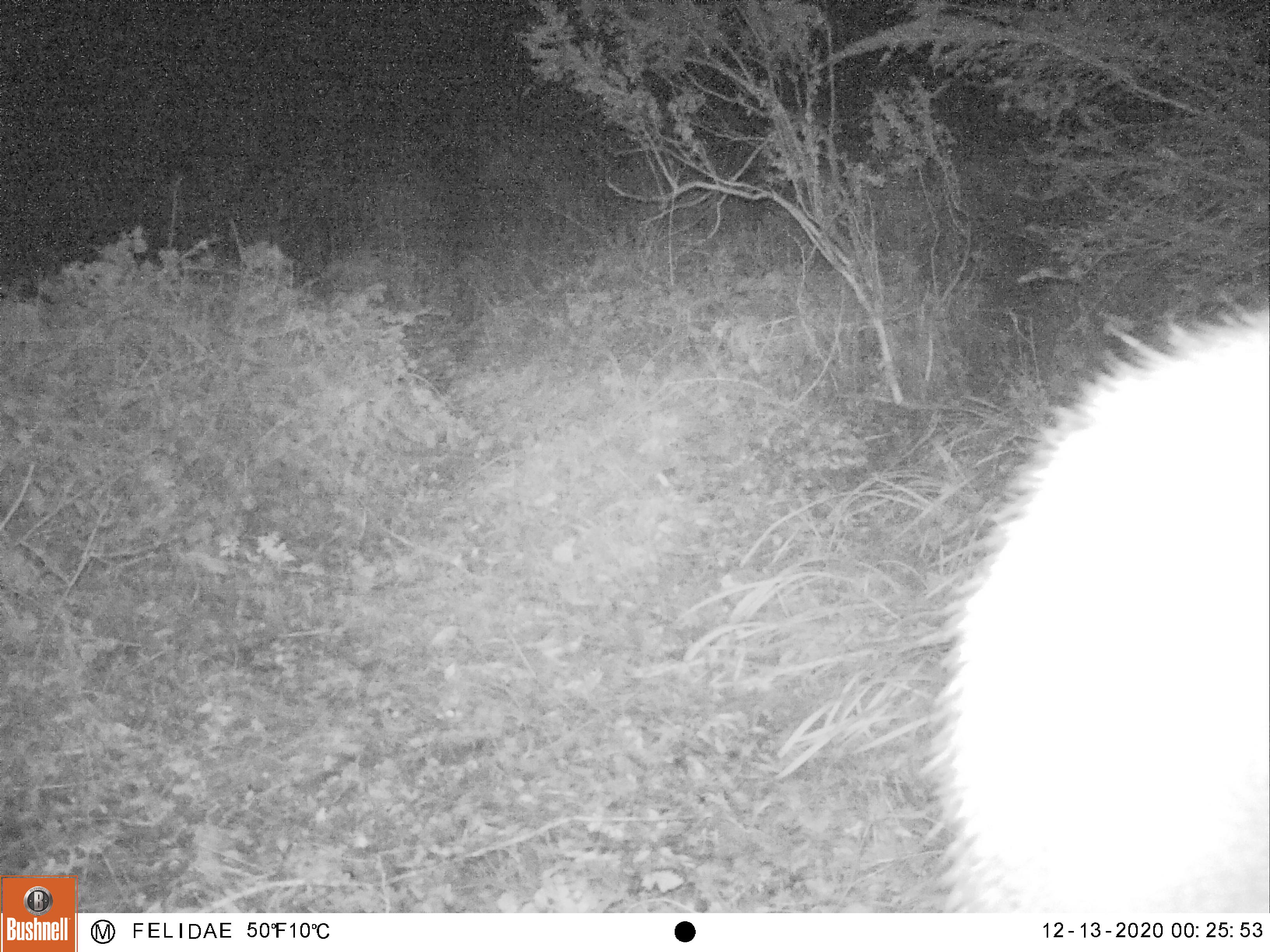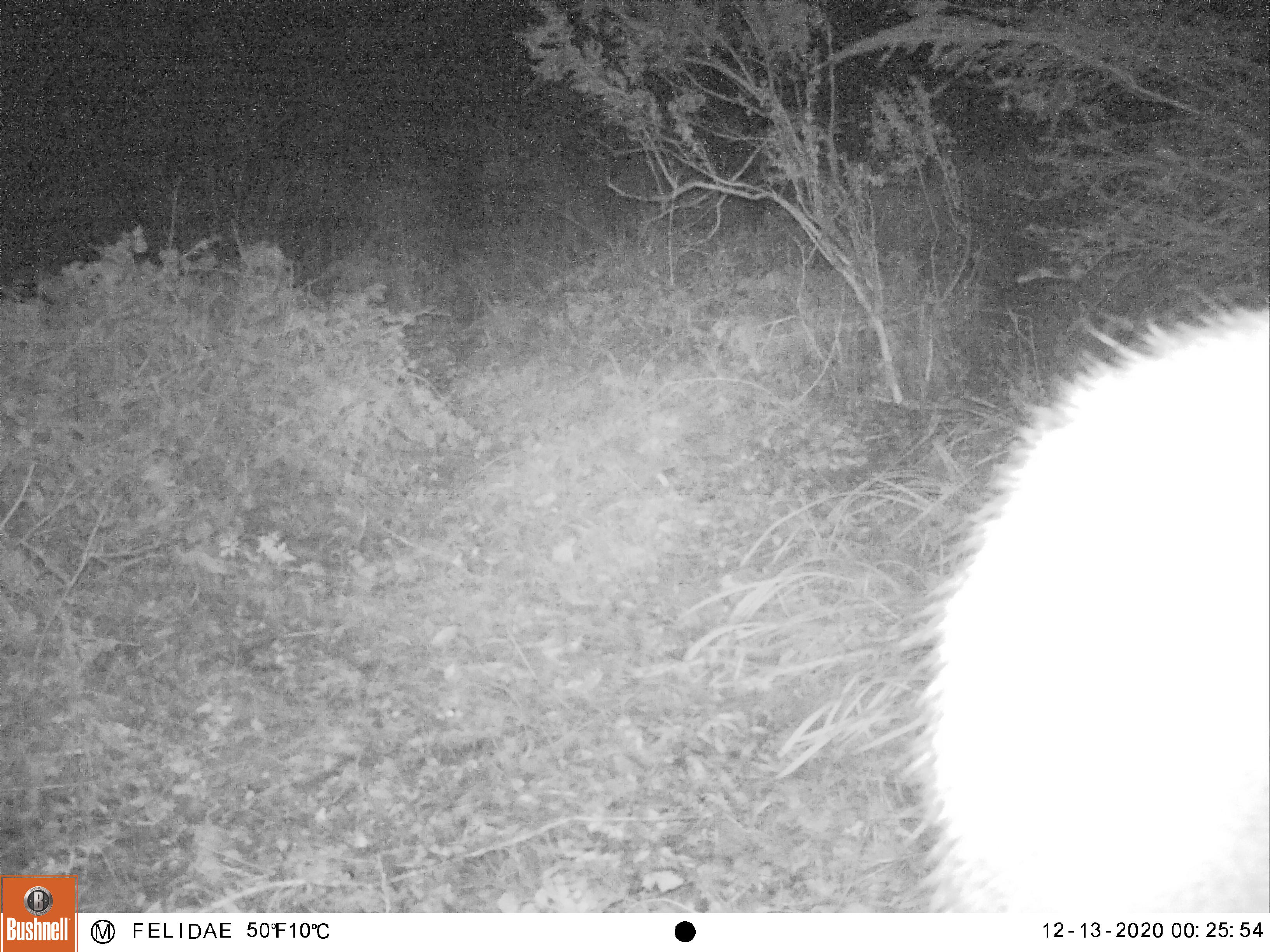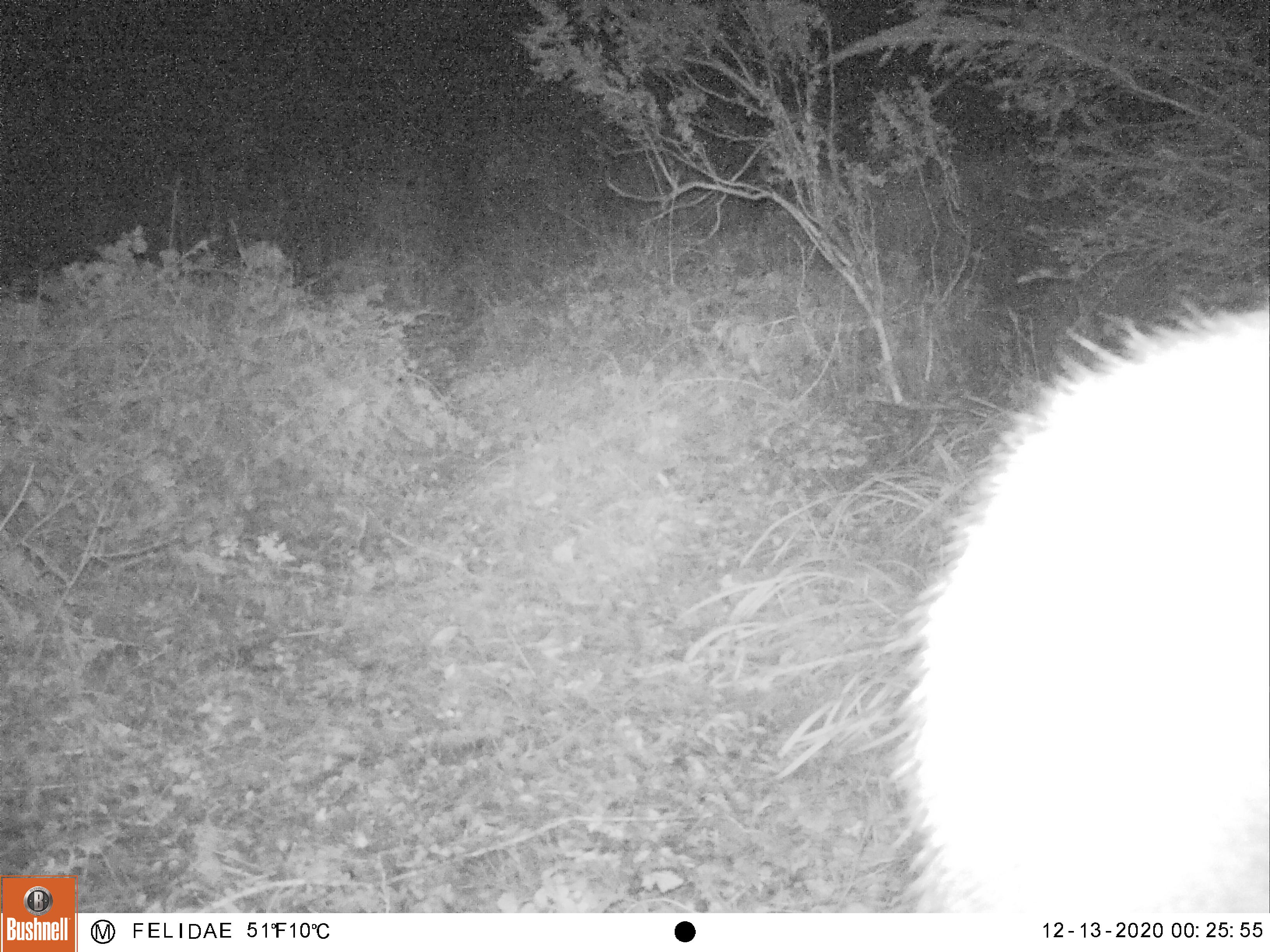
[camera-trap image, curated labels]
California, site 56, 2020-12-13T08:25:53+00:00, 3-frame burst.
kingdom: Animalia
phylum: Chordata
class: Mammalia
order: Artiodactyla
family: Cervidae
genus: Odocoileus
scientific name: Odocoileus hemionus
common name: mule deer